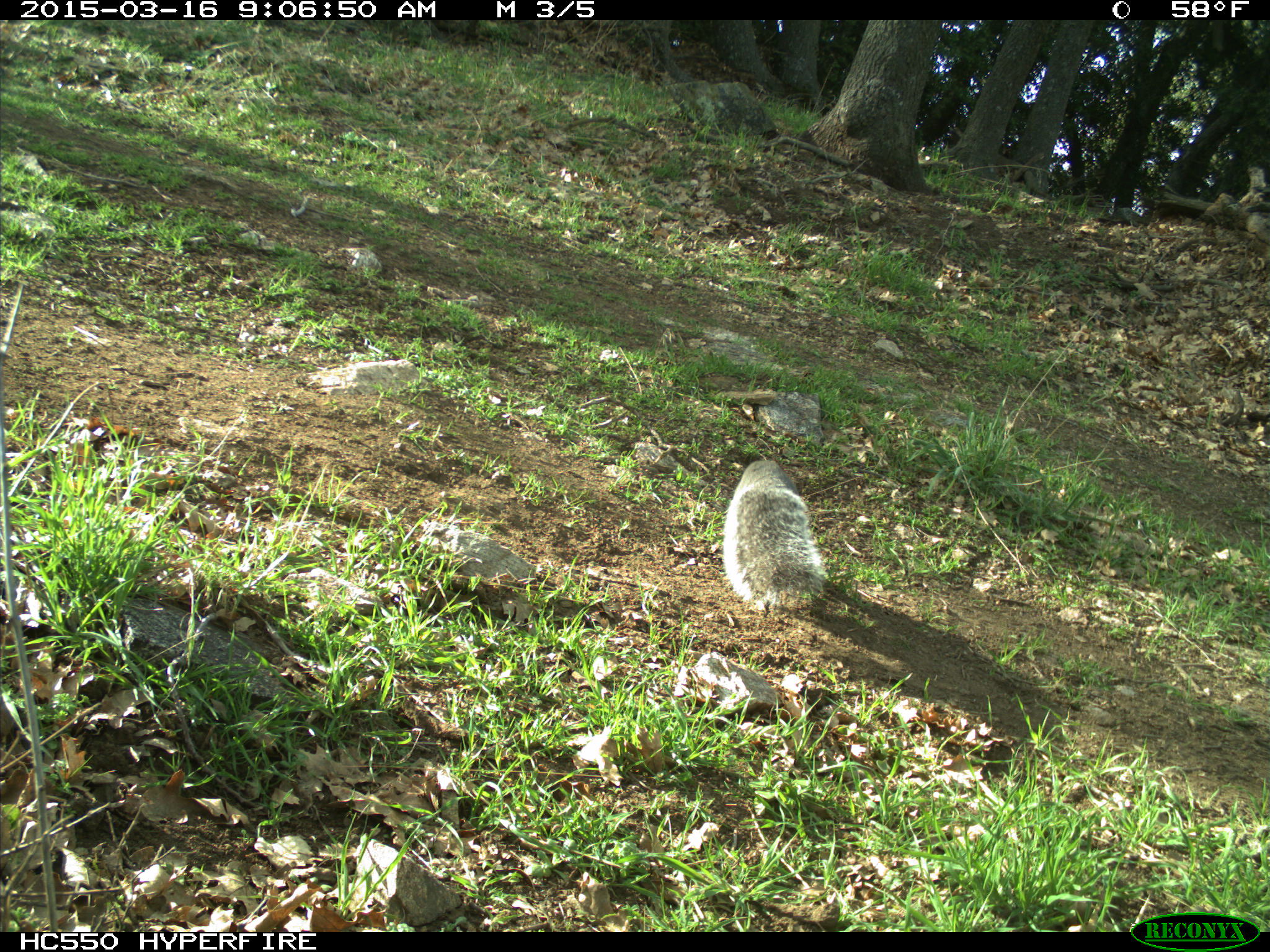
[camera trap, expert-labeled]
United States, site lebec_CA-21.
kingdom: Animalia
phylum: Chordata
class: Mammalia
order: Rodentia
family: Sciuridae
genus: Sciurus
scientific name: Sciurus carolinensis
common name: eastern gray squirrel